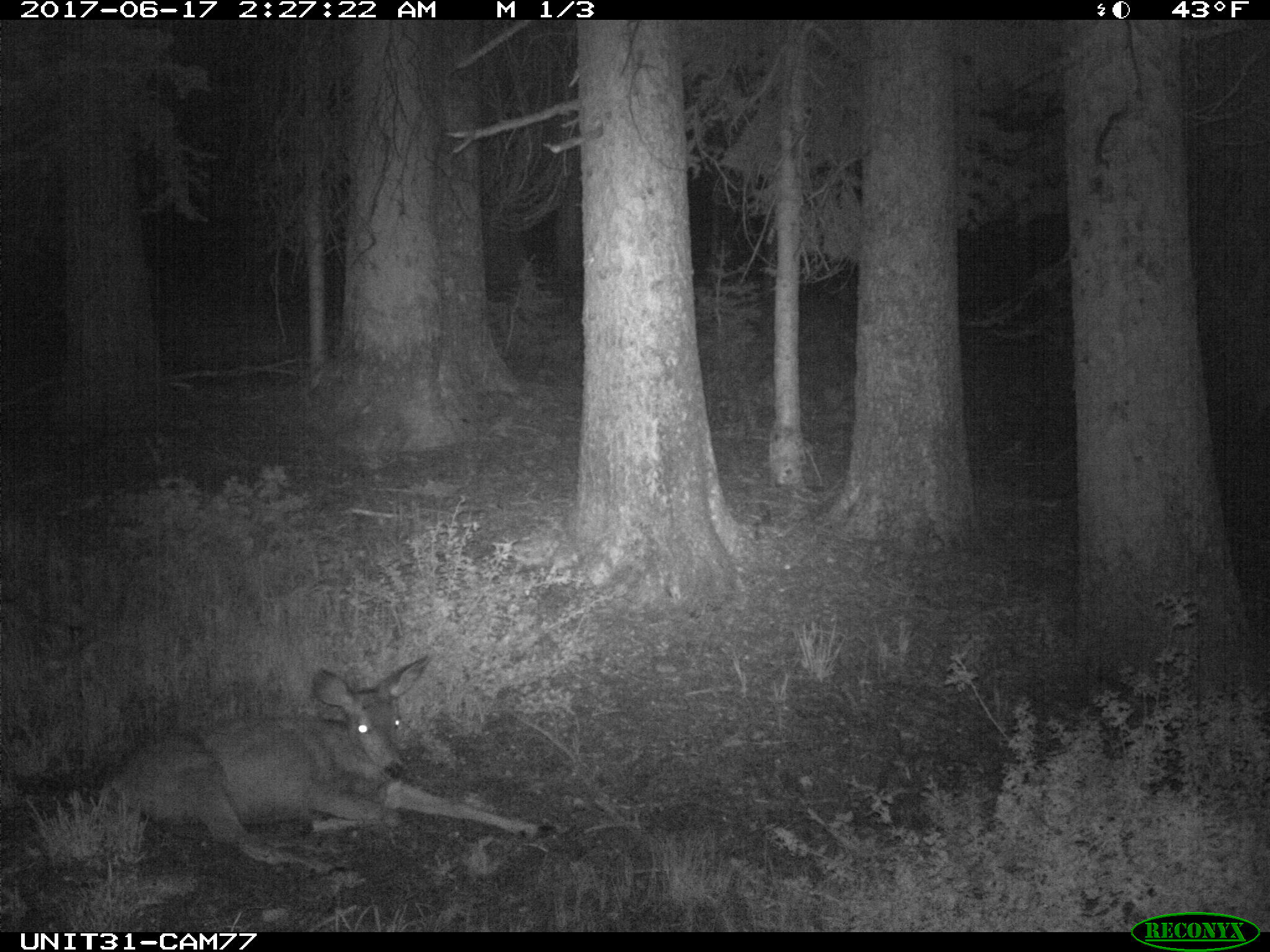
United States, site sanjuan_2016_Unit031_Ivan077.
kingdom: Animalia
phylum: Chordata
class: Mammalia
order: Artiodactyla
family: Cervidae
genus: Odocoileus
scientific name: Odocoileus hemionus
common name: mule deer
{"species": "Odocoileus hemionus (mule deer)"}